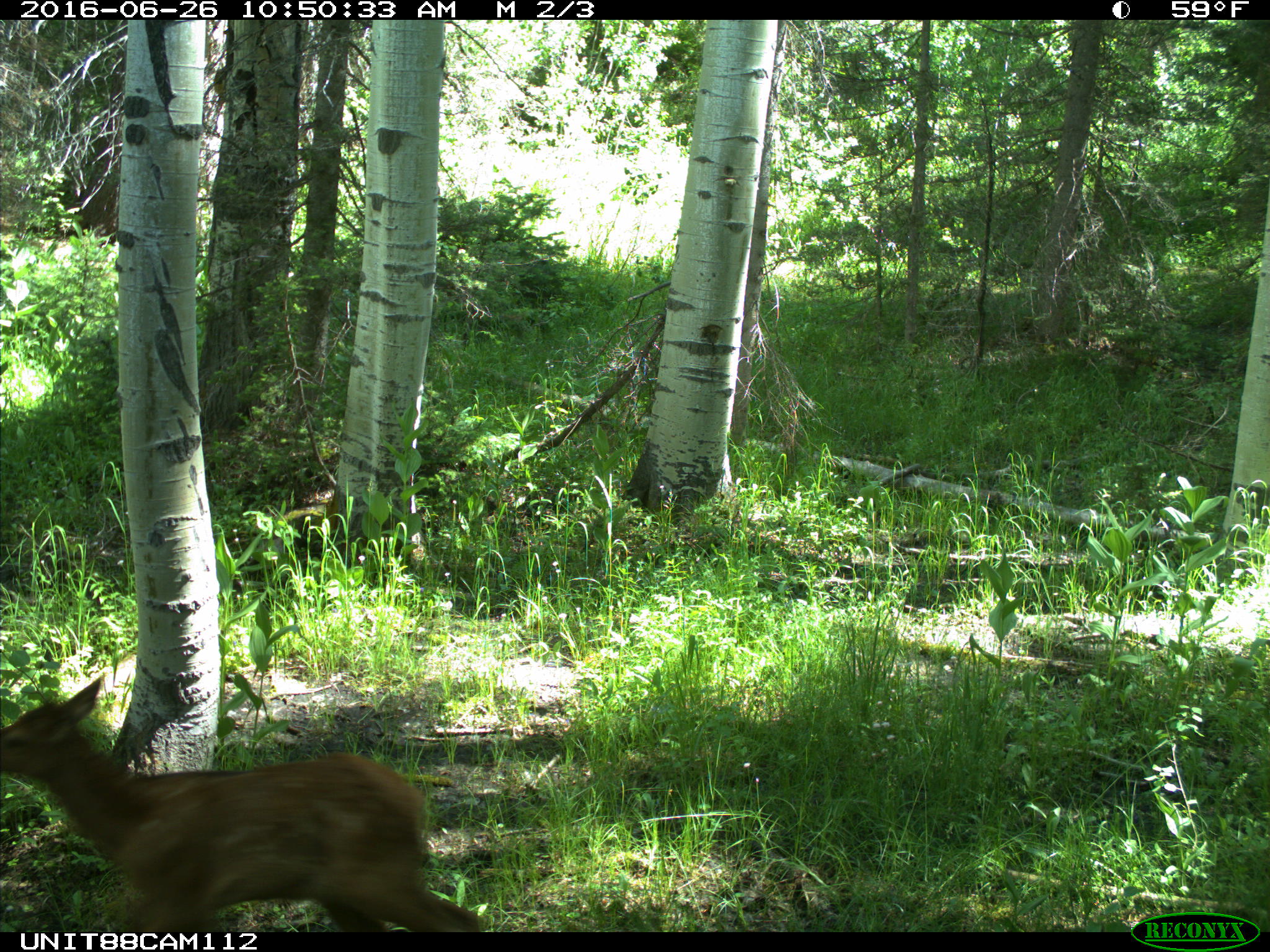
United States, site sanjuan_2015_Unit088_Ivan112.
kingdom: Animalia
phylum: Chordata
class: Mammalia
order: Artiodactyla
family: Cervidae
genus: Cervus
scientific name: Cervus elaphus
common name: red deer